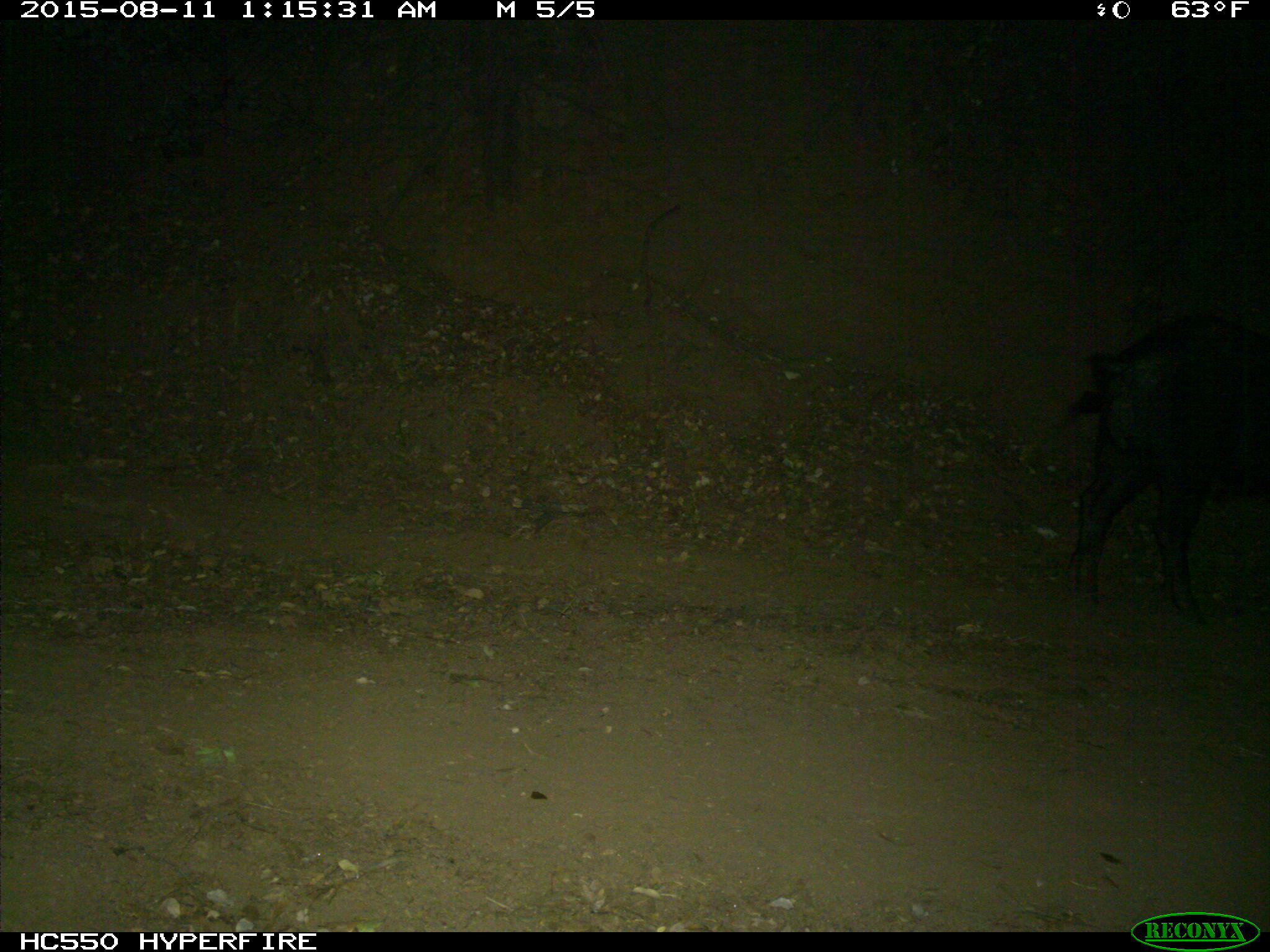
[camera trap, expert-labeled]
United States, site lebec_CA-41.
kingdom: Animalia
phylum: Chordata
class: Mammalia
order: Artiodactyla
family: Suidae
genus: Sus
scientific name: Sus scrofa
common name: wild boar